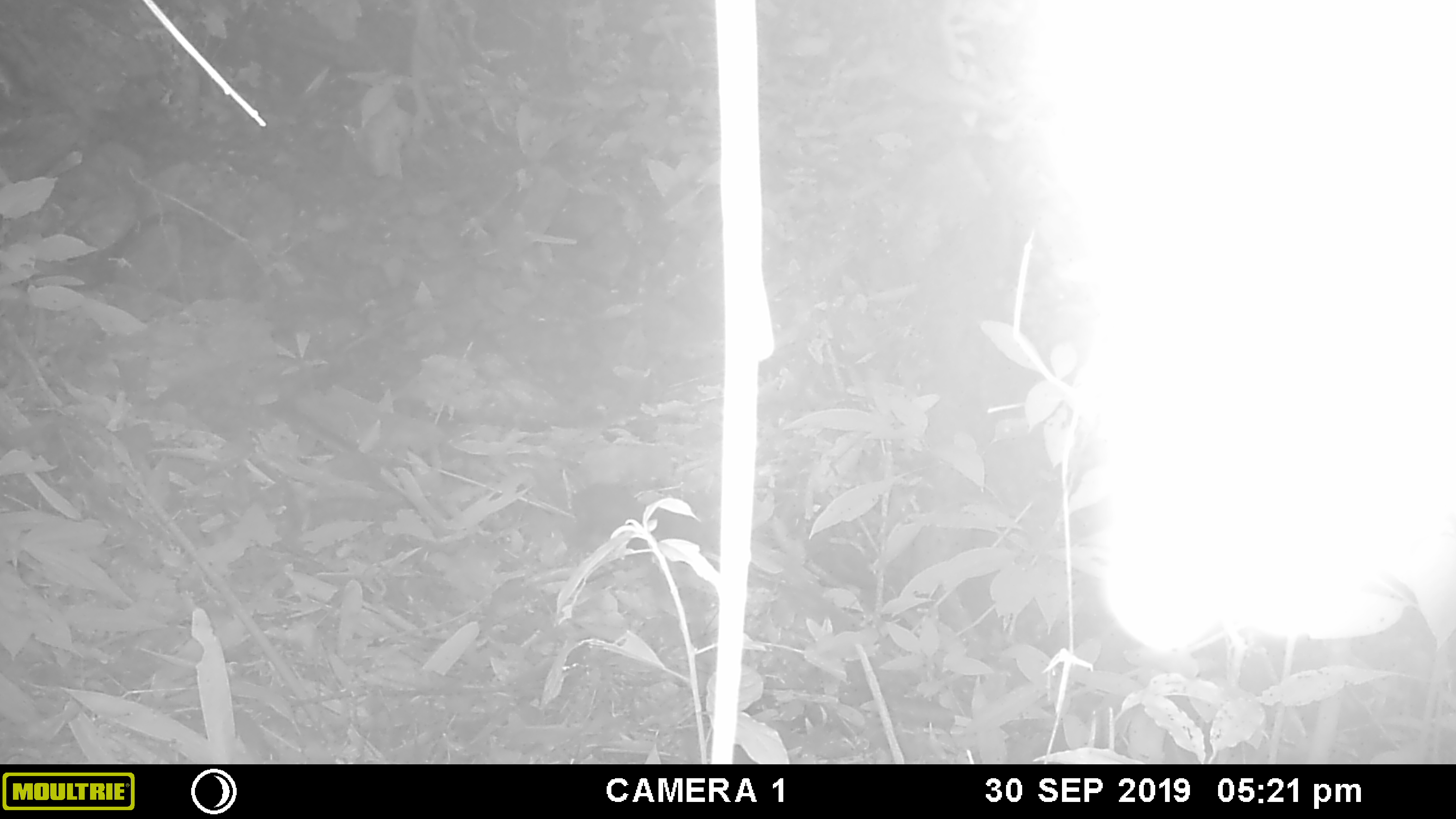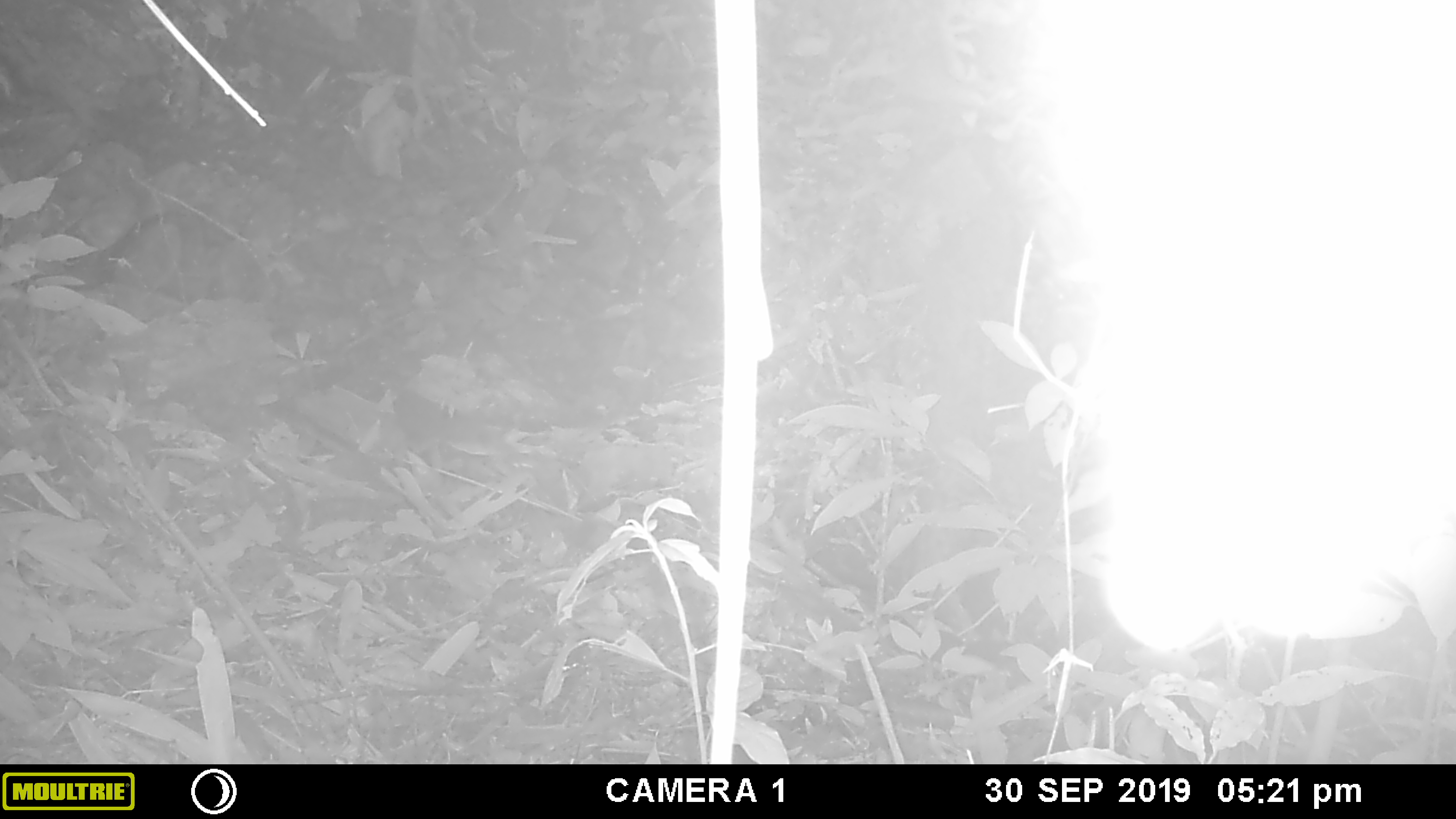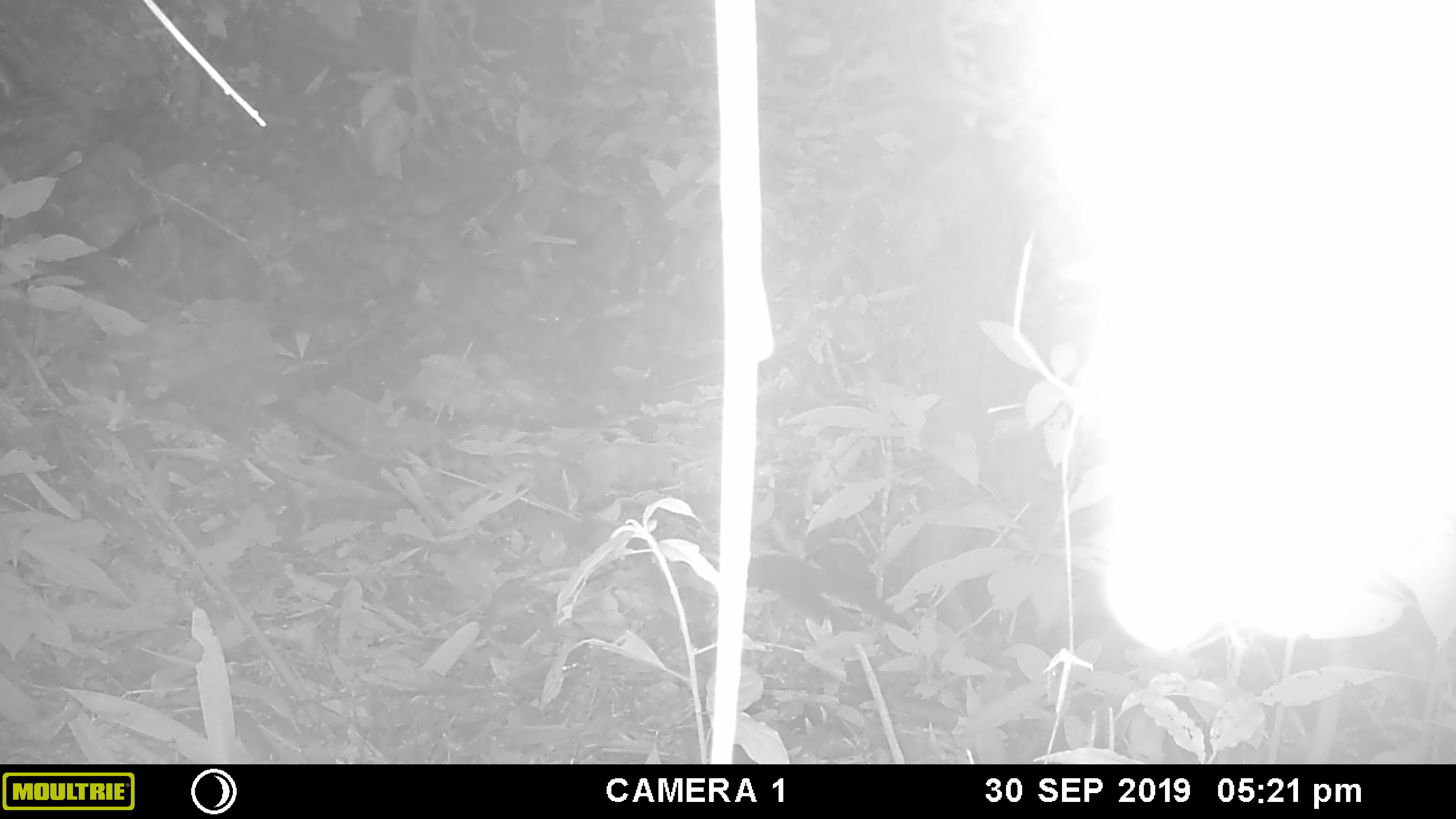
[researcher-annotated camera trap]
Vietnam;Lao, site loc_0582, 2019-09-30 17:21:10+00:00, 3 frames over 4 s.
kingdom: Animalia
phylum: Chordata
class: Mammalia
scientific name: Mammalia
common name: mammal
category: unidentified small mammal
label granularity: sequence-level